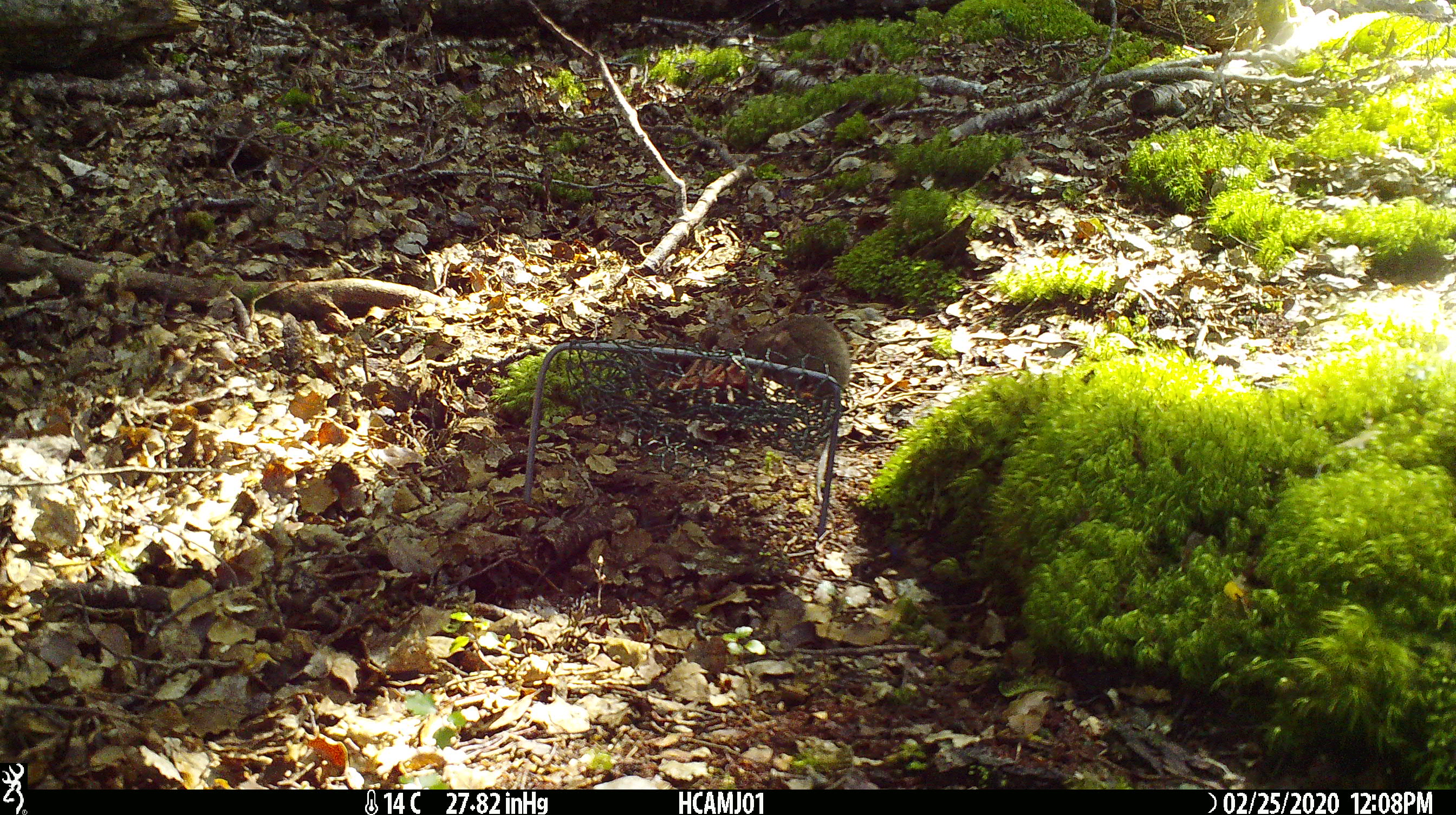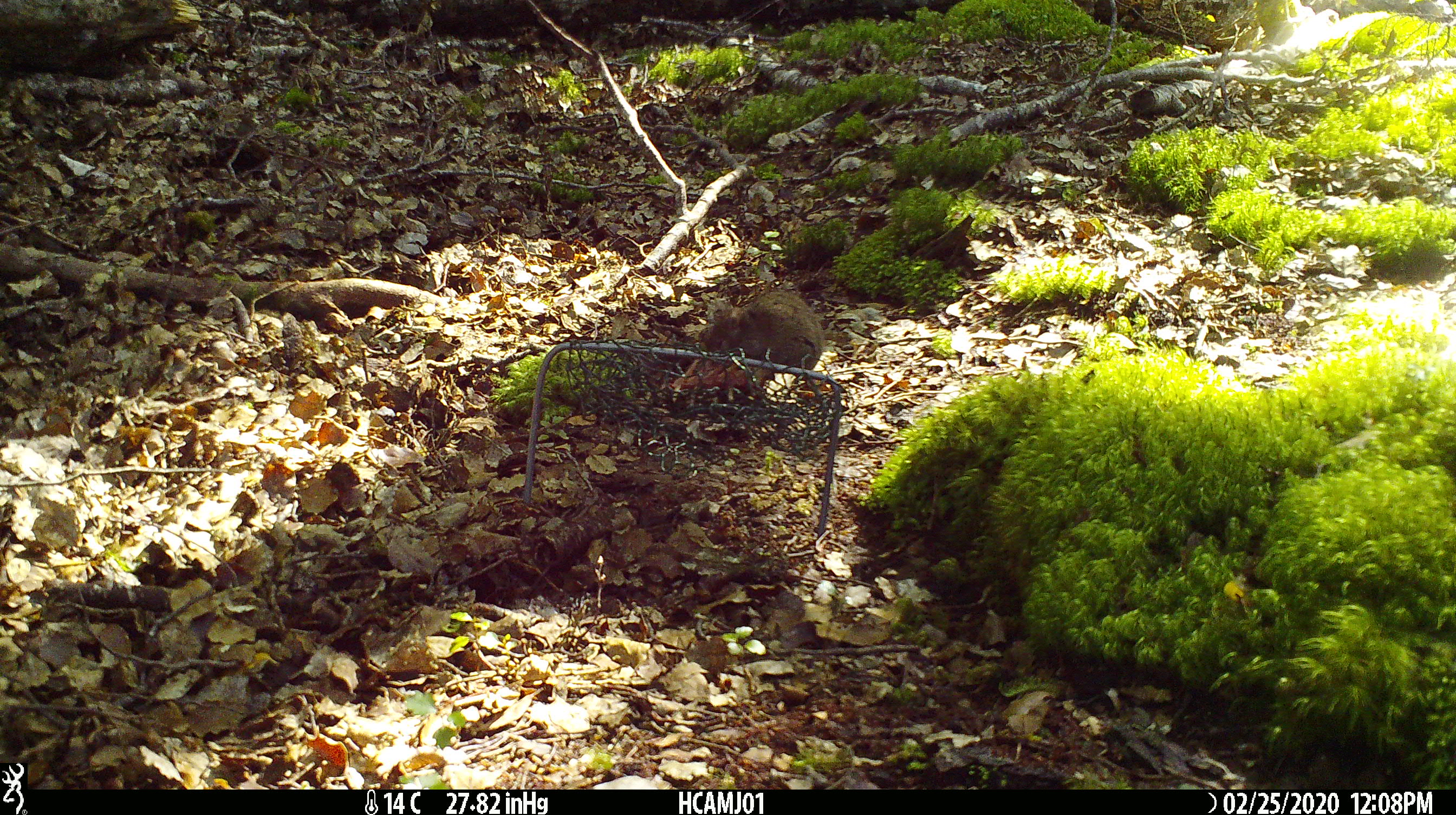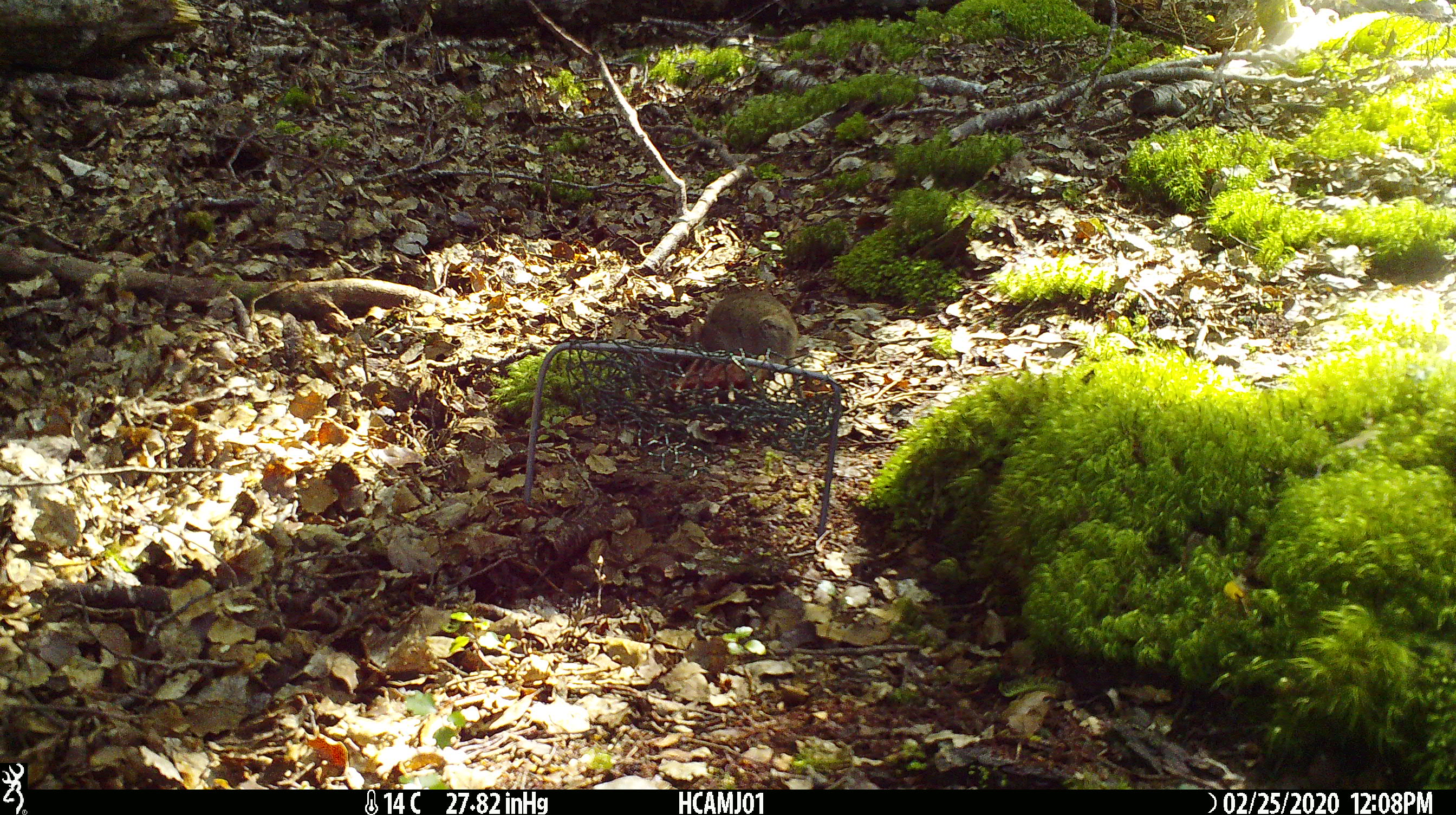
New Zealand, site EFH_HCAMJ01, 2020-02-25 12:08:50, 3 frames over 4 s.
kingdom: Animalia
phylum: Chordata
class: Mammalia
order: Rodentia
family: Muridae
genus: Mus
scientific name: Mus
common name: mouse